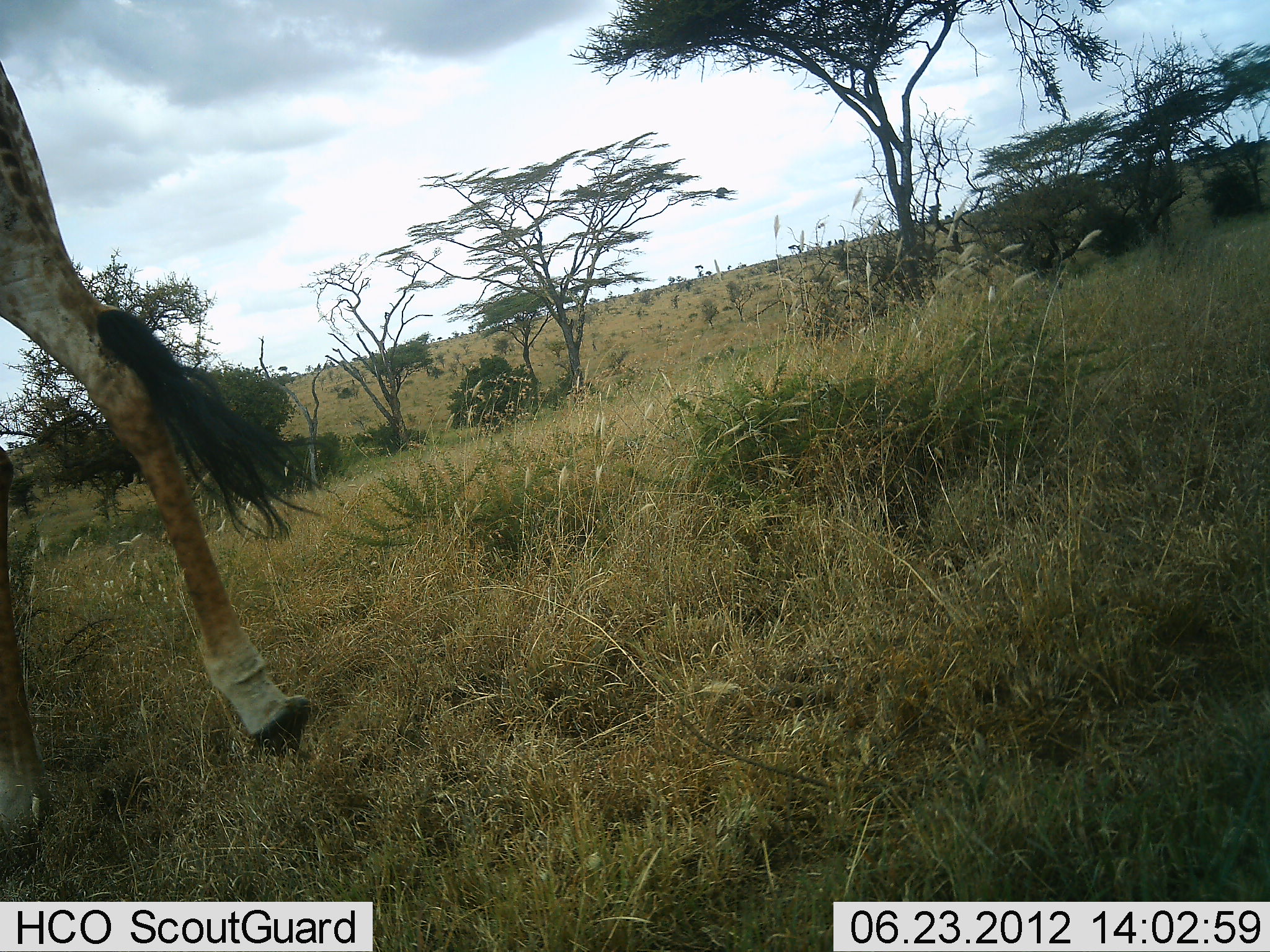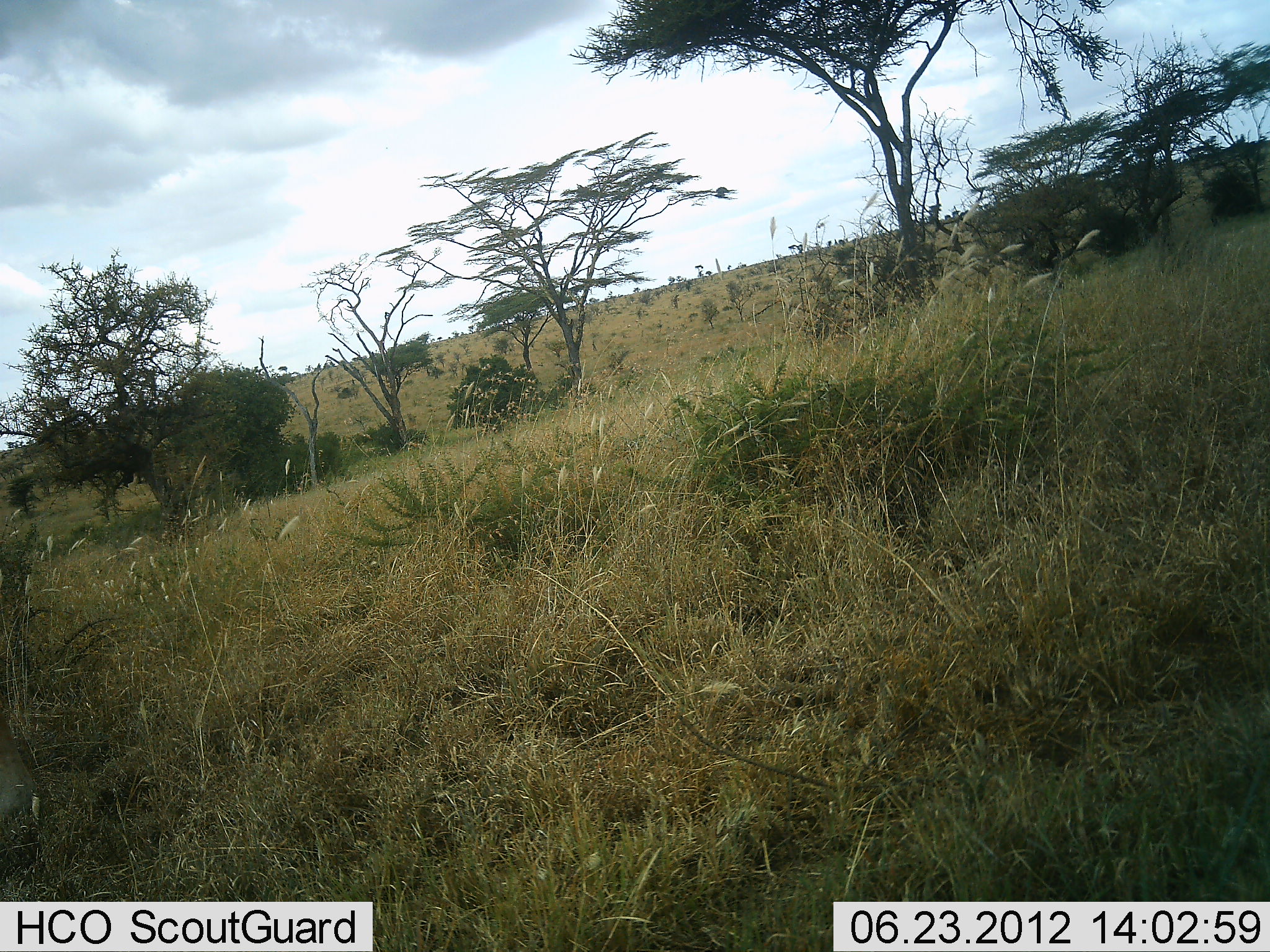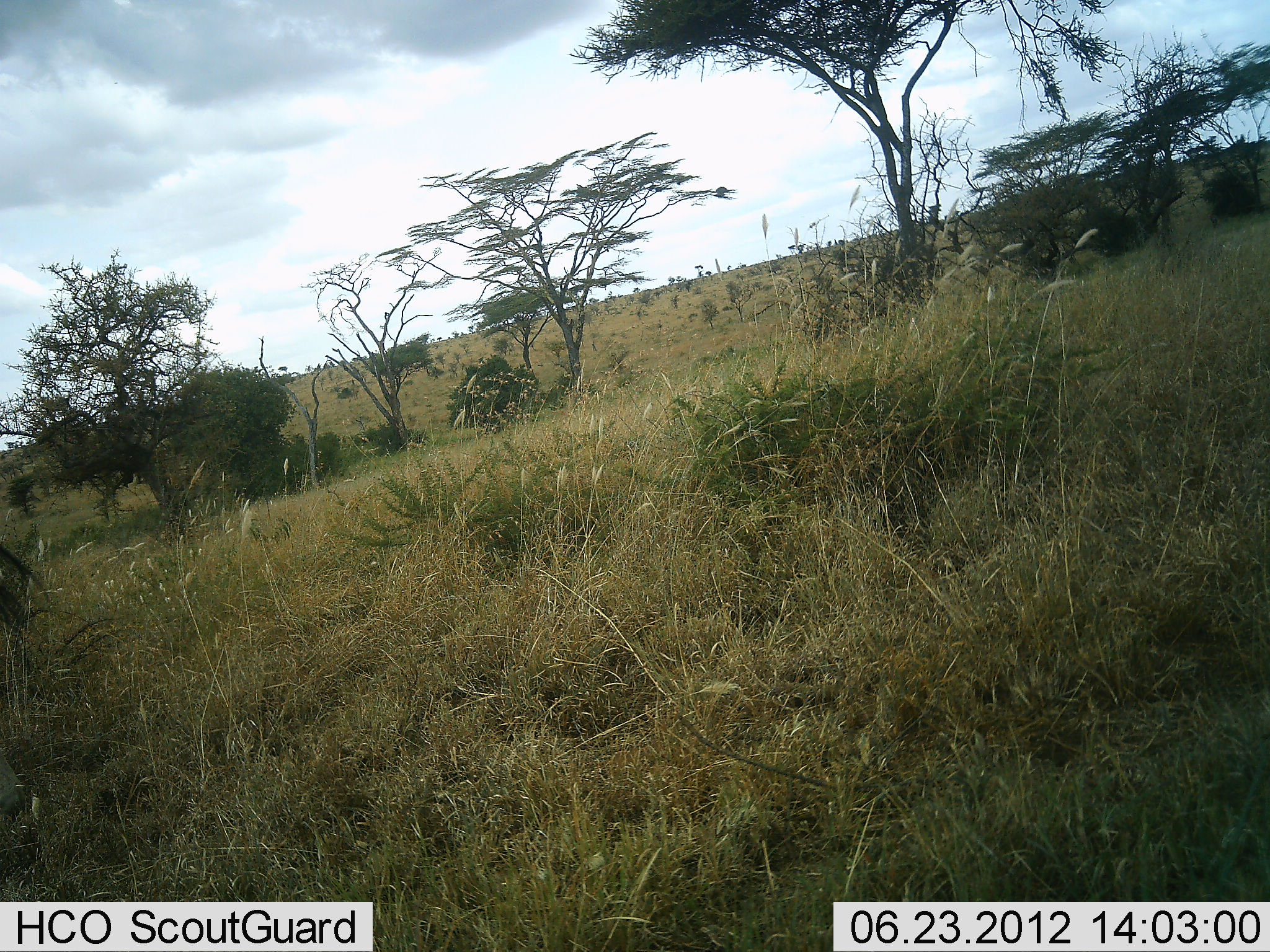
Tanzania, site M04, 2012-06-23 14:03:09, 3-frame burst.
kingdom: Animalia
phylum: Chordata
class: Mammalia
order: Artiodactyla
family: Giraffidae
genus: Giraffa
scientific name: Giraffa camelopardalis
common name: giraffe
Giraffe (Giraffa camelopardalis), count 1. Behavior (volunteer vote fractions): standing 0%, resting 0%, moving 100%, interacting 0%. Young present (vote fraction): 0%. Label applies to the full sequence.